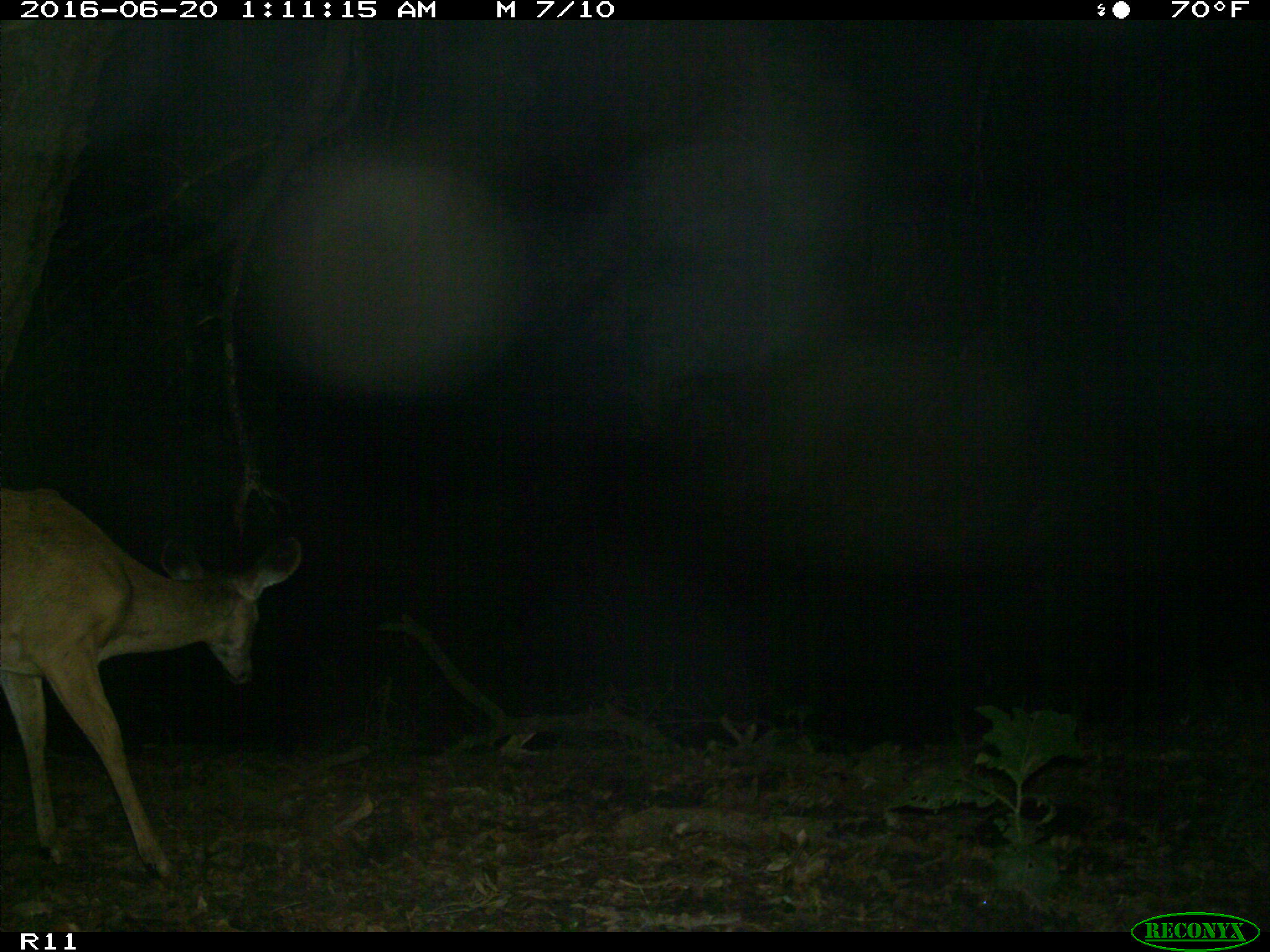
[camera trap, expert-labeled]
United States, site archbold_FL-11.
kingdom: Animalia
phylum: Chordata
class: Mammalia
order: Artiodactyla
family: Cervidae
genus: Odocoileus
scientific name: Odocoileus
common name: deer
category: unidentified deer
Unidentified deer (deer) (Odocoileus).